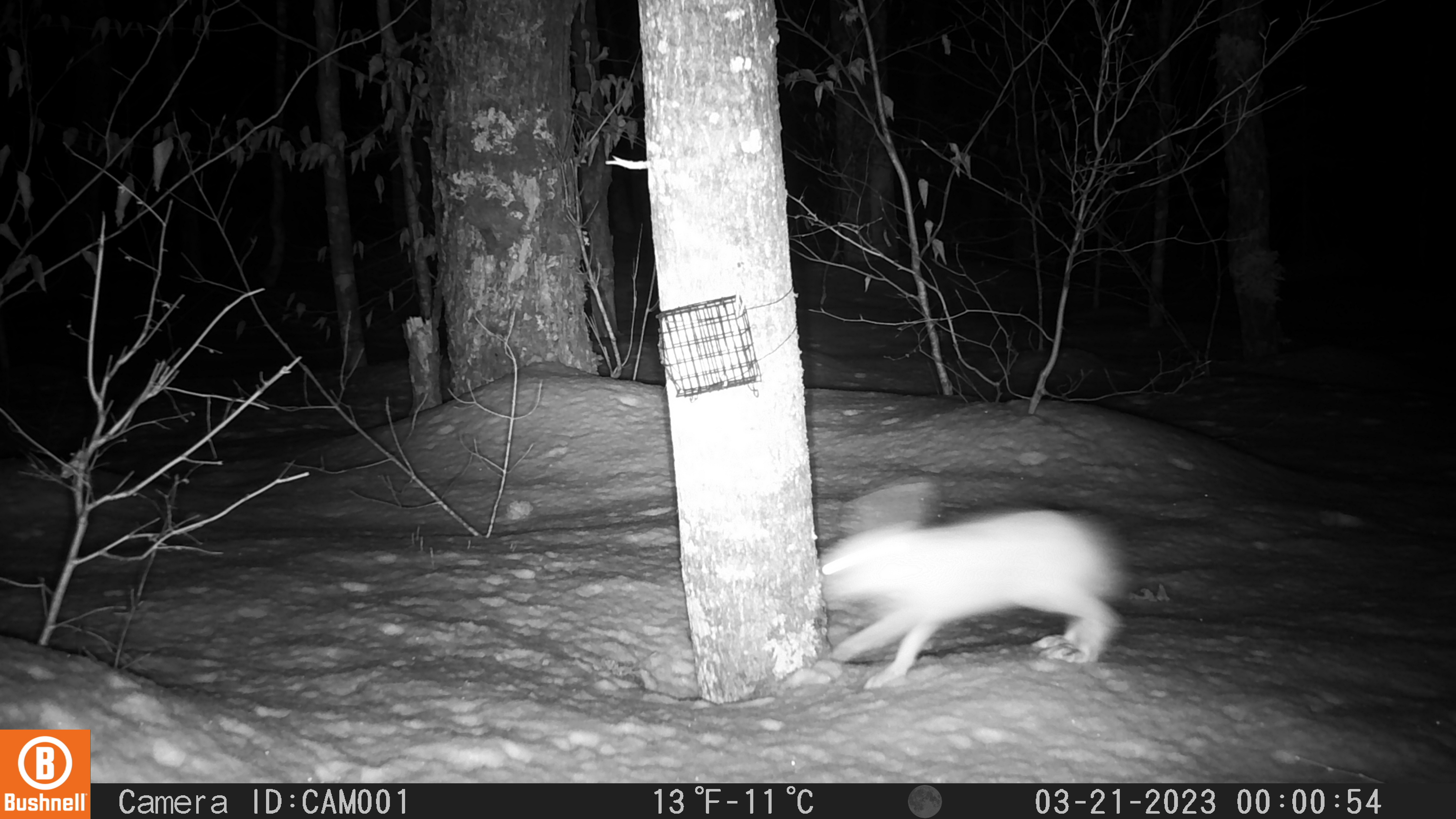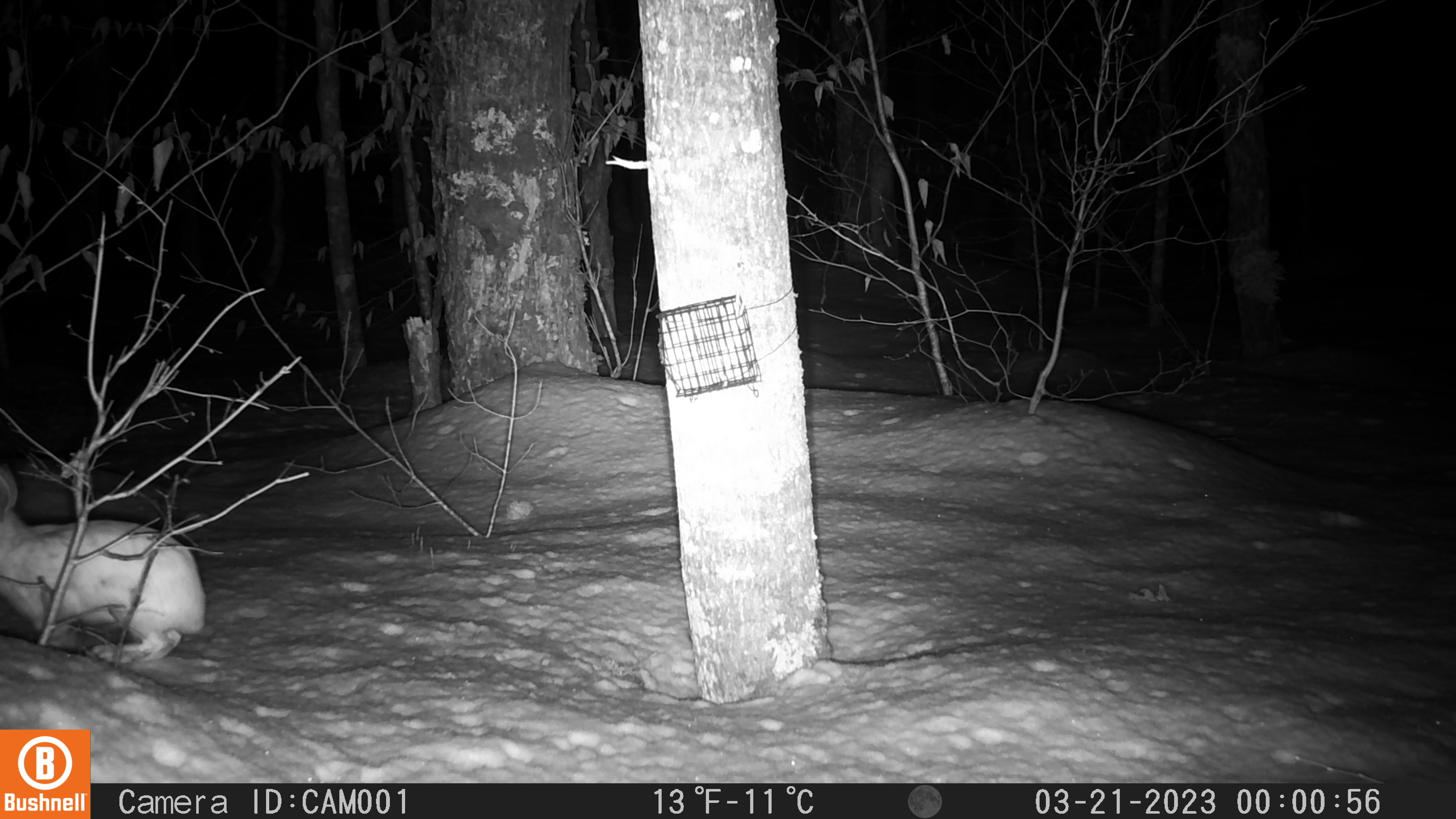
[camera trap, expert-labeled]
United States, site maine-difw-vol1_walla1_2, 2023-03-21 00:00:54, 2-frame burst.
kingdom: Animalia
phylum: Chordata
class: Mammalia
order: Lagomorpha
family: Leporidae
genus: Lepus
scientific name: Lepus americanus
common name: snowshoe hare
Snowshoe hare (Lepus americanus).